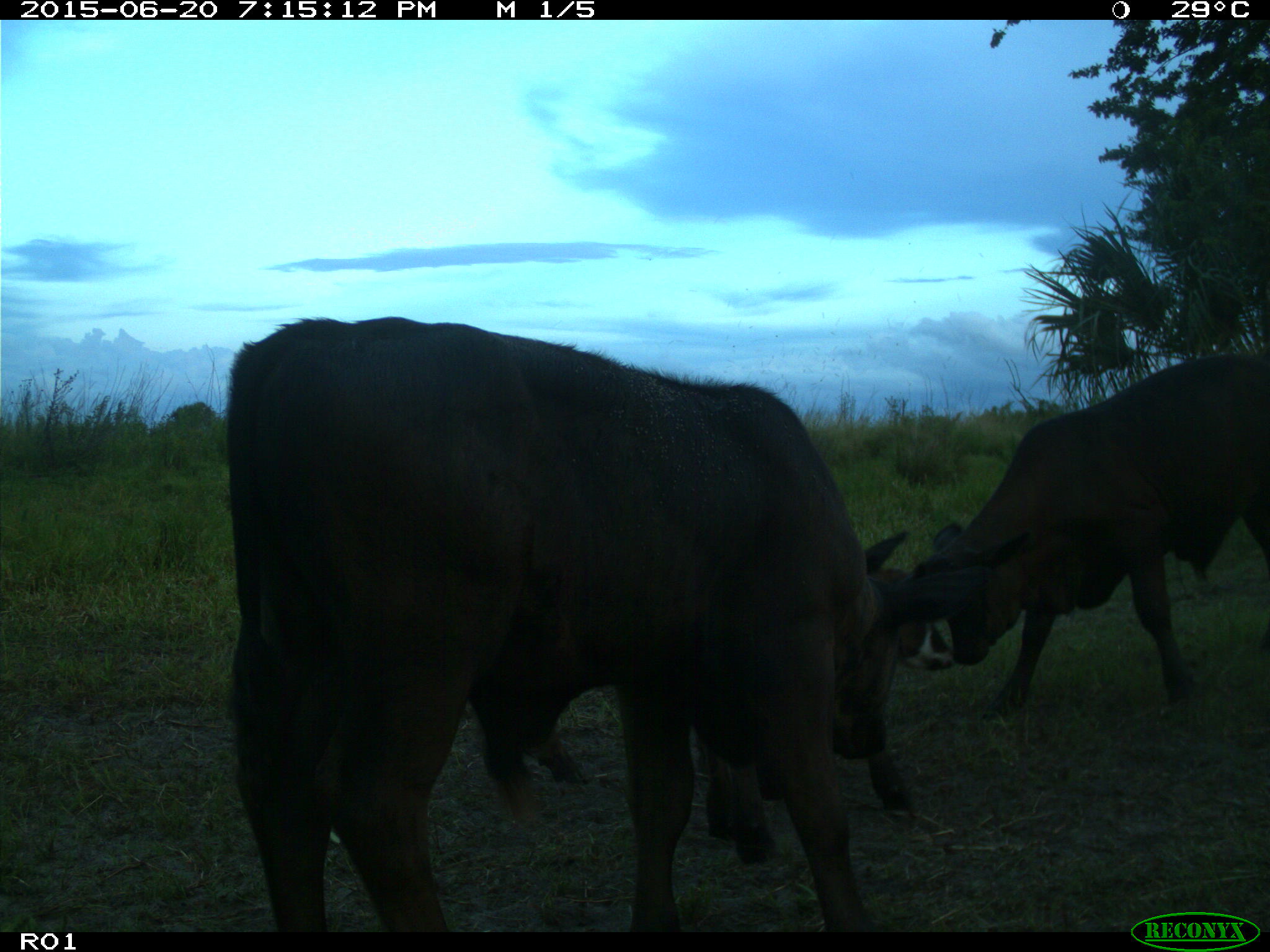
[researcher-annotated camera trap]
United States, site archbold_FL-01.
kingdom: Animalia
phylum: Chordata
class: Mammalia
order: Artiodactyla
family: Bovidae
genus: Bos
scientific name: Bos taurus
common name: domestic cow